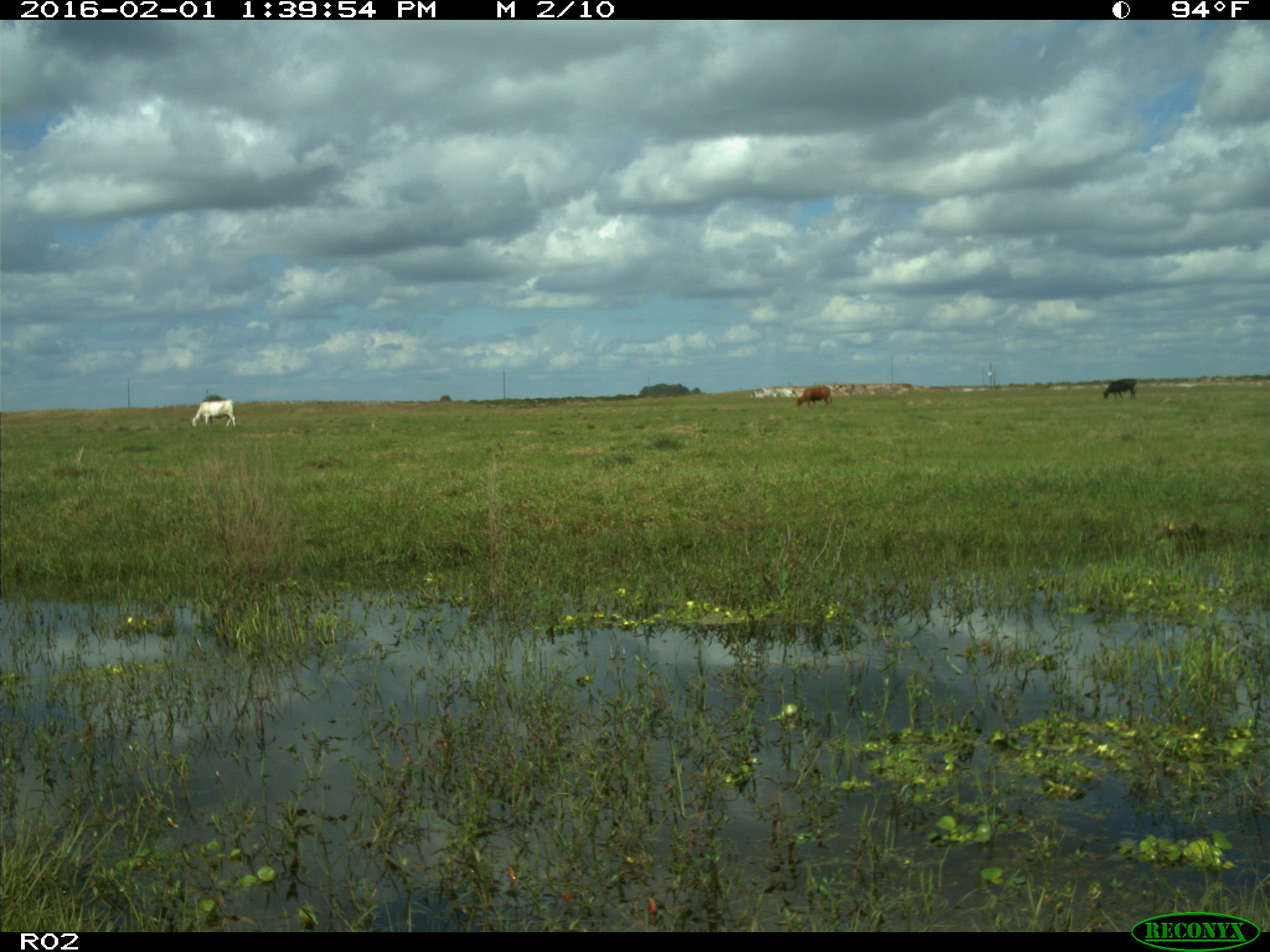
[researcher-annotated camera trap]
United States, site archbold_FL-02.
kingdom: Animalia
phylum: Chordata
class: Mammalia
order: Artiodactyla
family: Bovidae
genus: Bos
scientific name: Bos taurus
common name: domestic cow